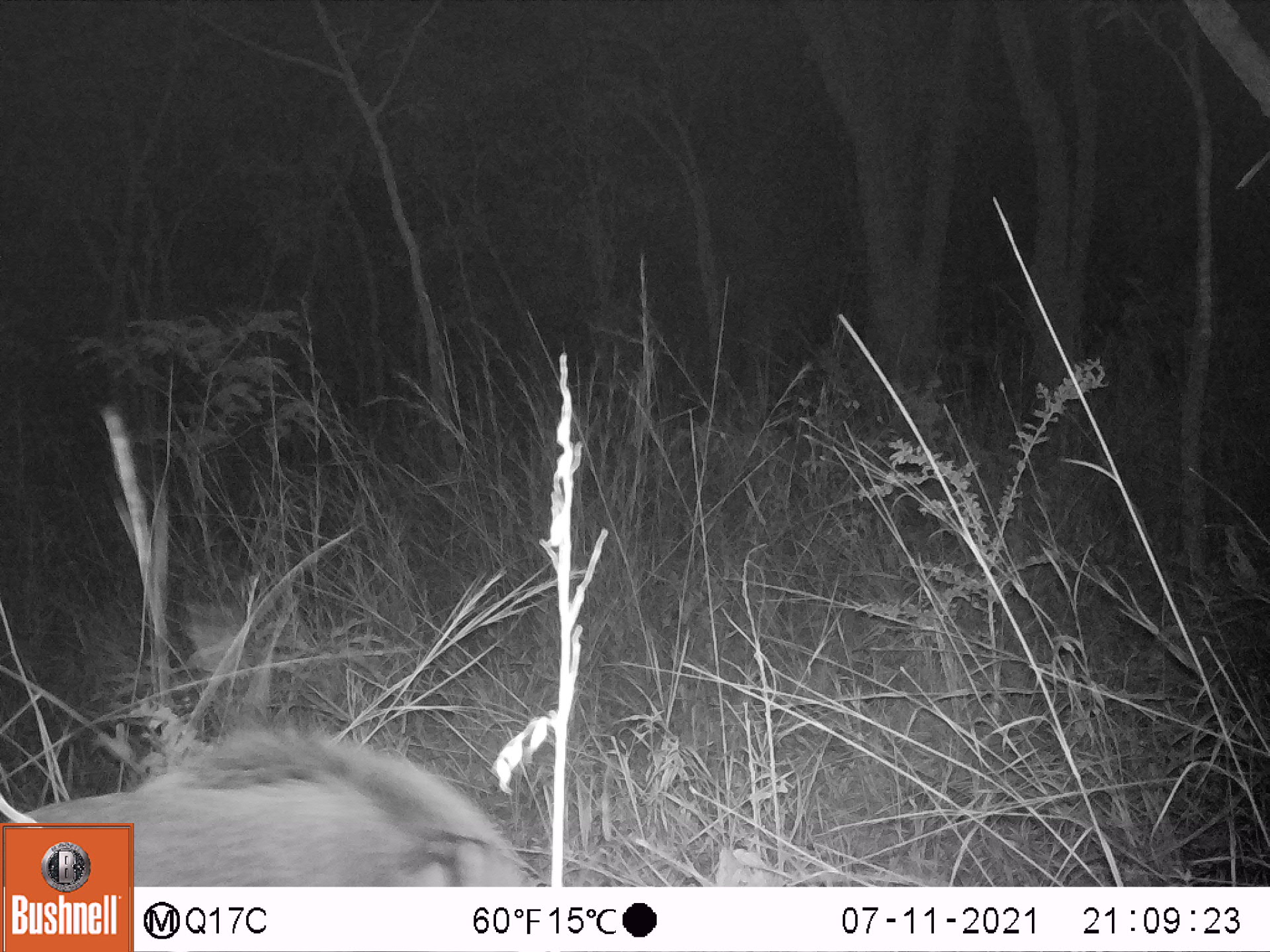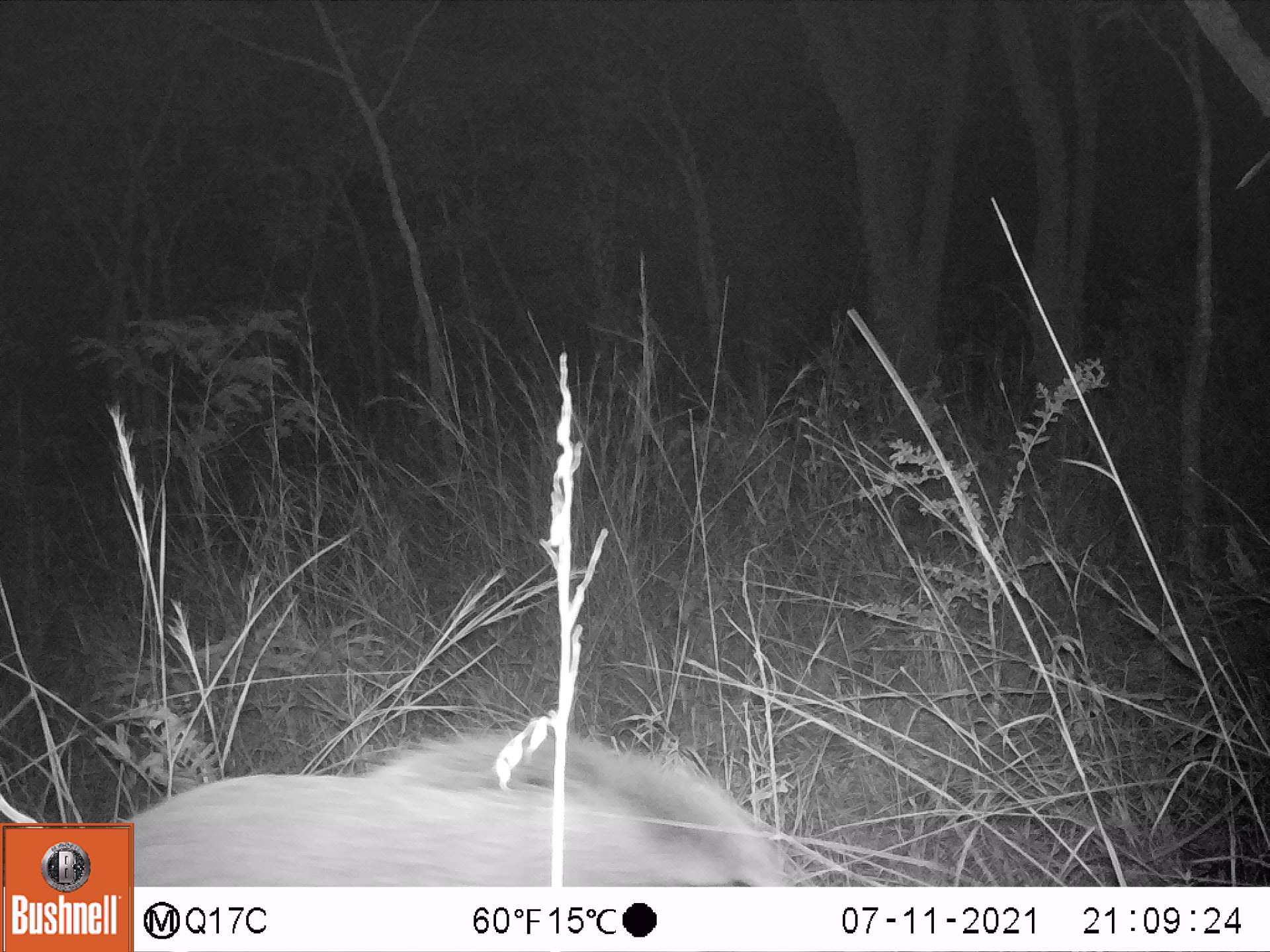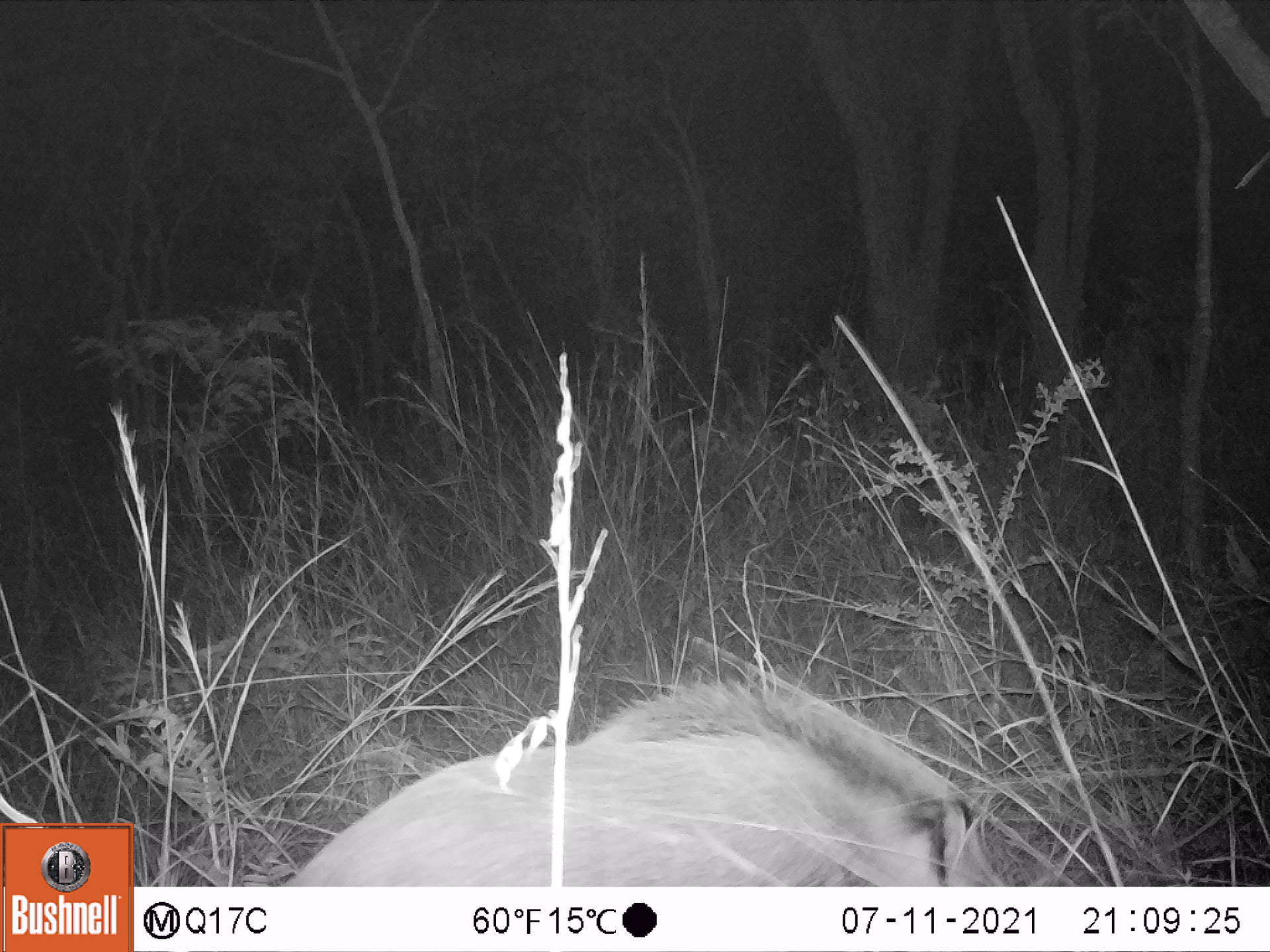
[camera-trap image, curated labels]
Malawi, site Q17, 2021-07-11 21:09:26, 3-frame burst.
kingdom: Animalia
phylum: Chordata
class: Mammalia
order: Artiodactyla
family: Suidae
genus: Potamochoerus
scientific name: Potamochoerus larvatus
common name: bushpig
Bushpig (Potamochoerus larvatus), count 1.